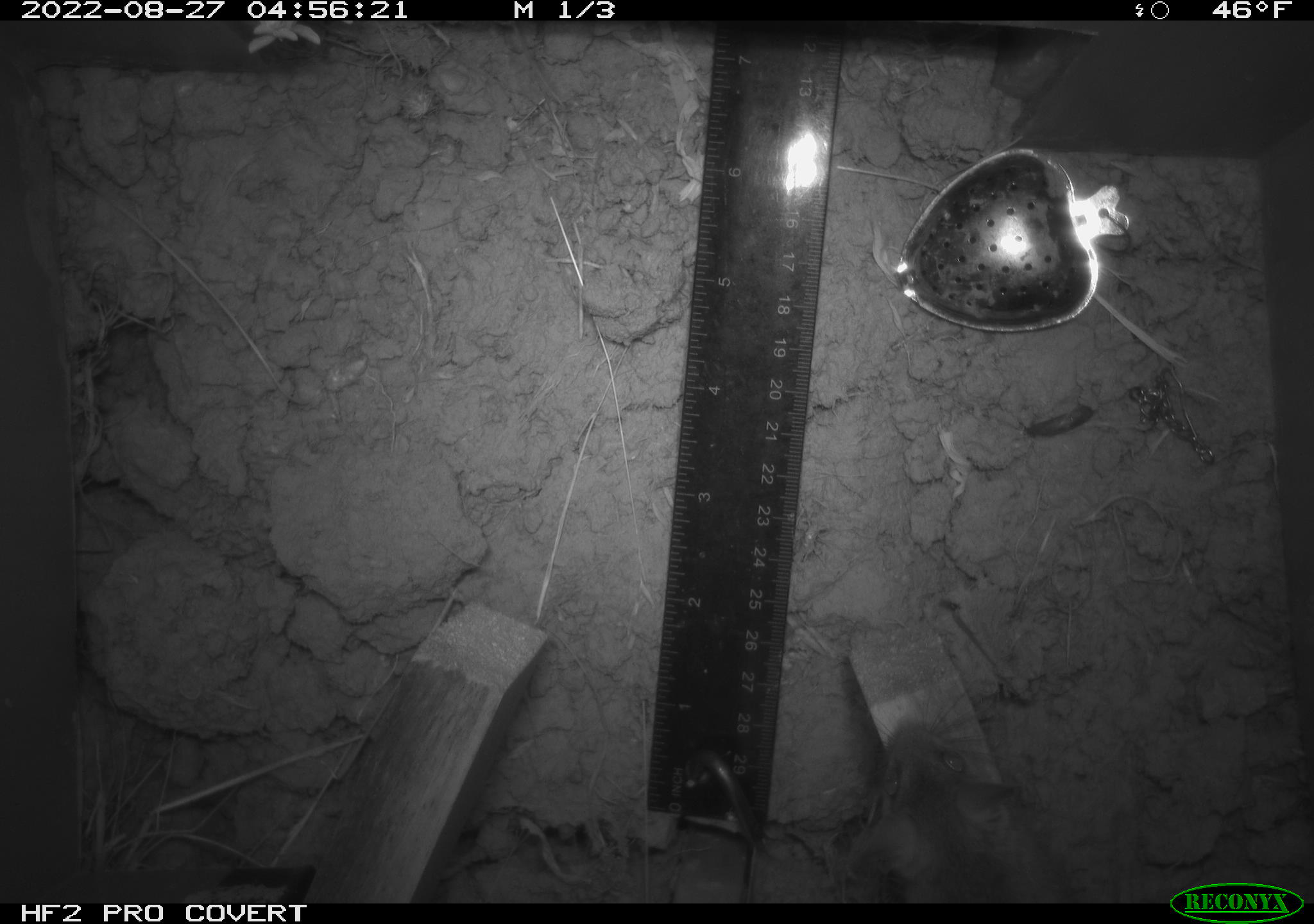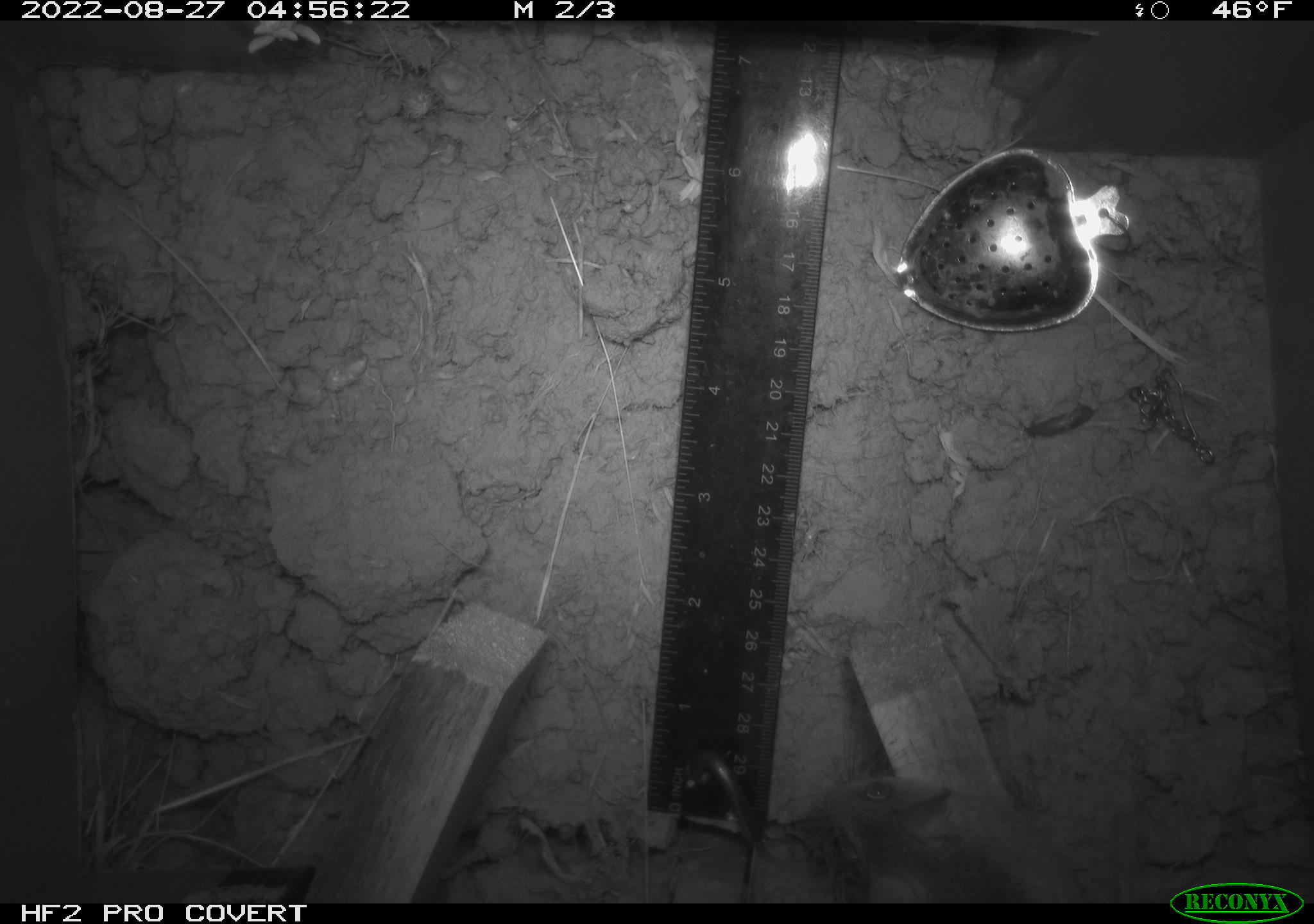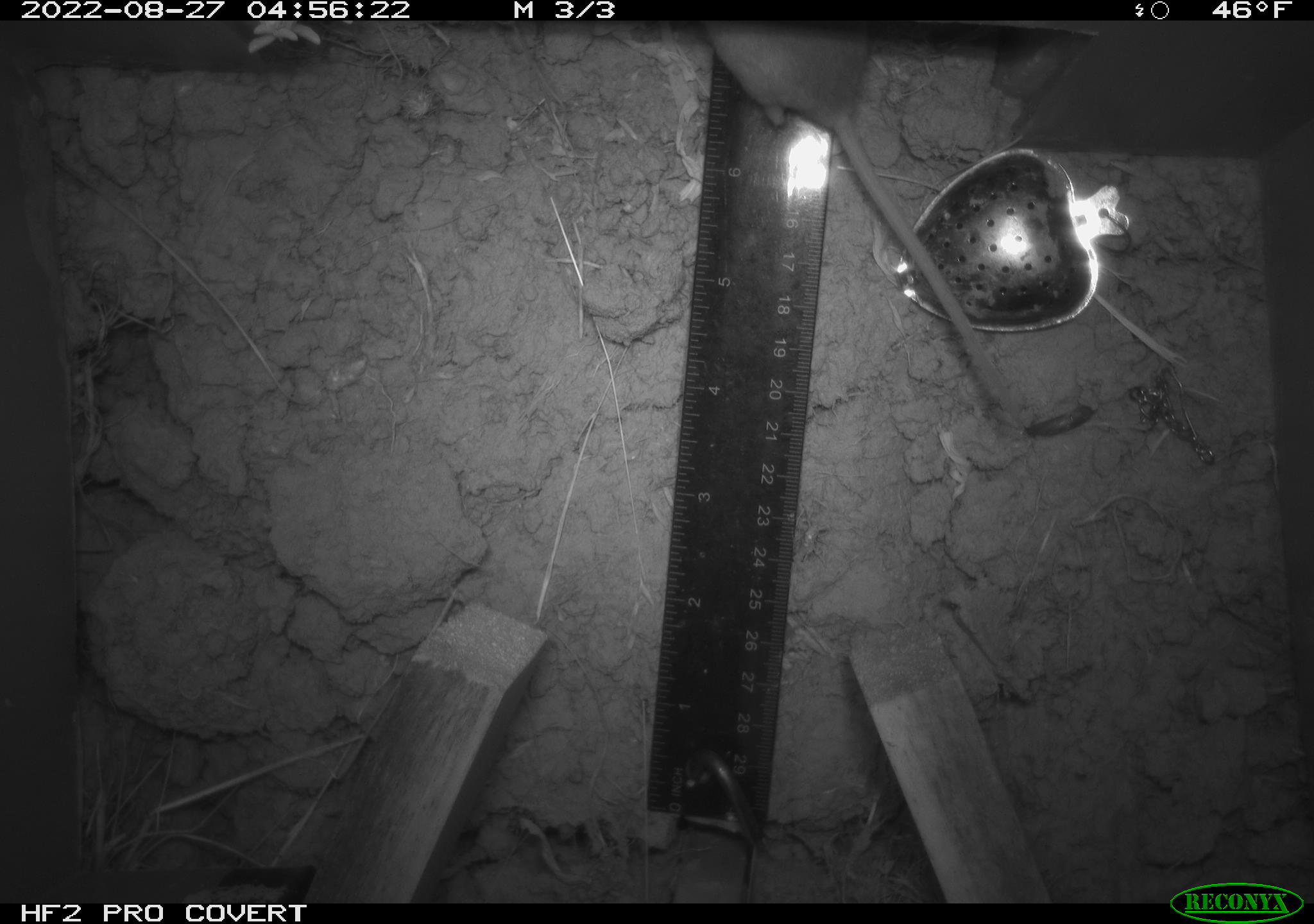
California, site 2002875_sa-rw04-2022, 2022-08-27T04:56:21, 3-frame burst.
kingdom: Animalia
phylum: Chordata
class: Mammalia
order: Rodentia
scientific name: Rodentia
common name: mouse species